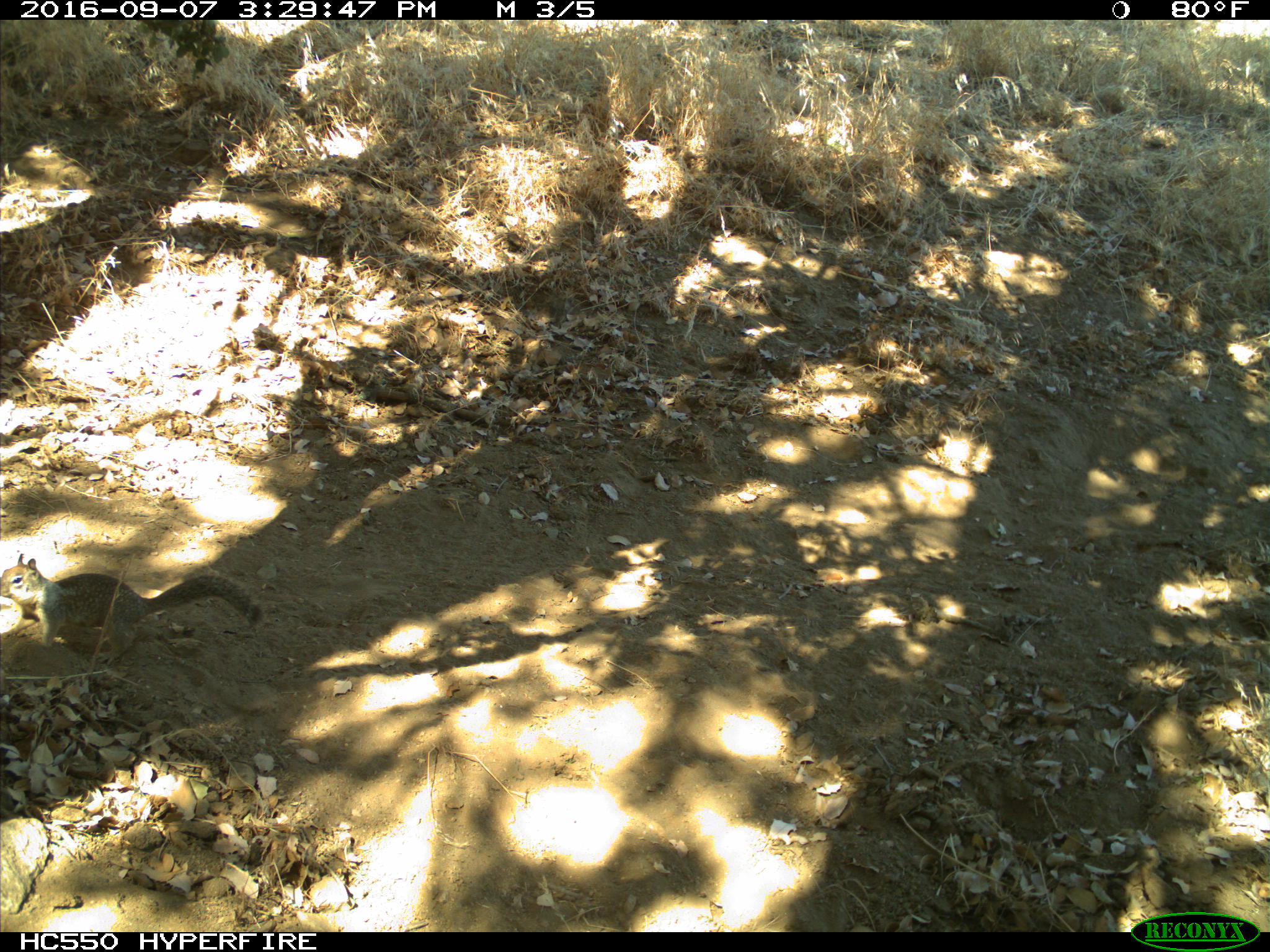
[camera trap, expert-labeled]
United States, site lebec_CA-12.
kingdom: Animalia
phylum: Chordata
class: Mammalia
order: Rodentia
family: Sciuridae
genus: Otospermophilus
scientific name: Otospermophilus beecheyi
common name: california ground squirrel